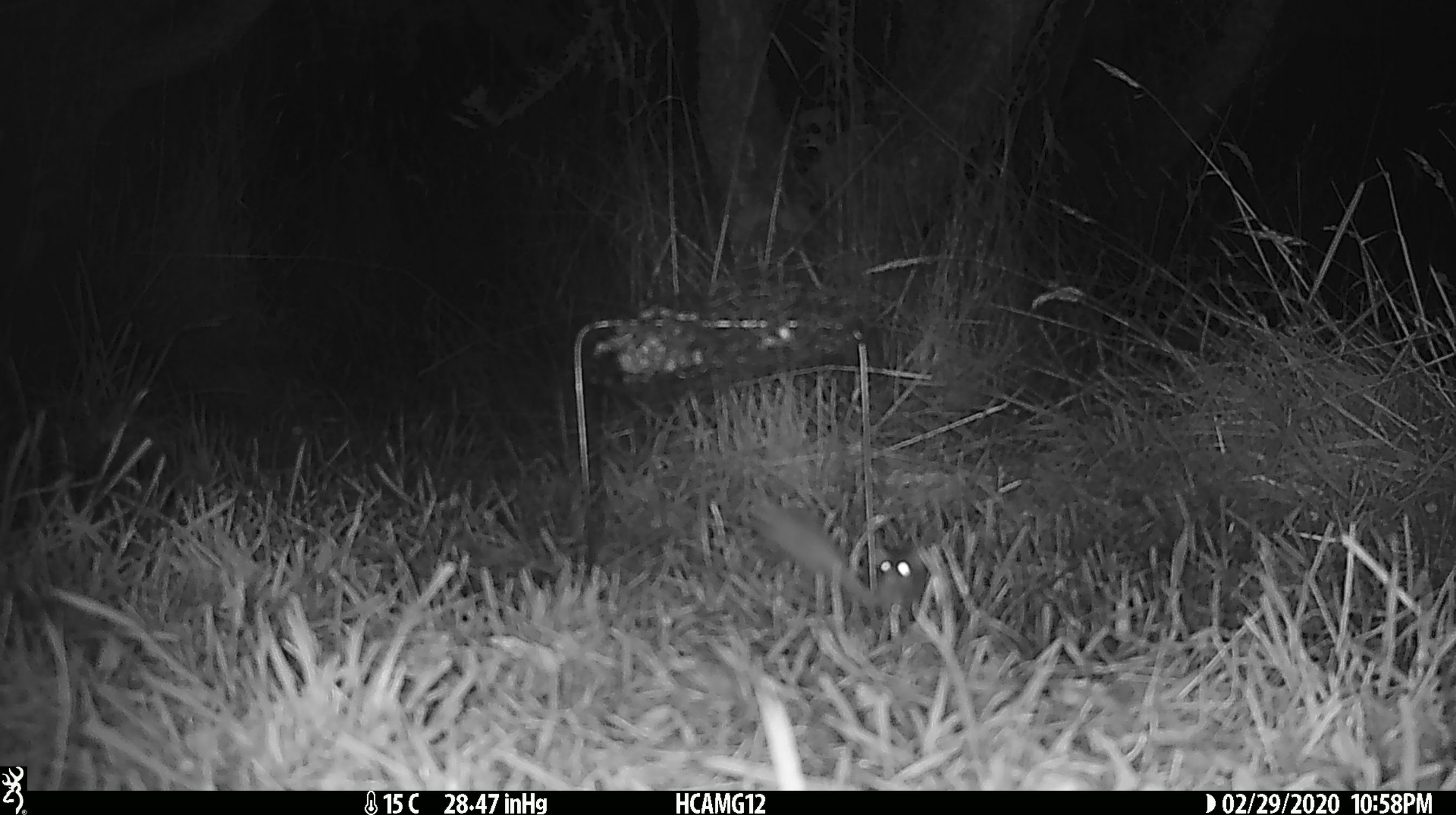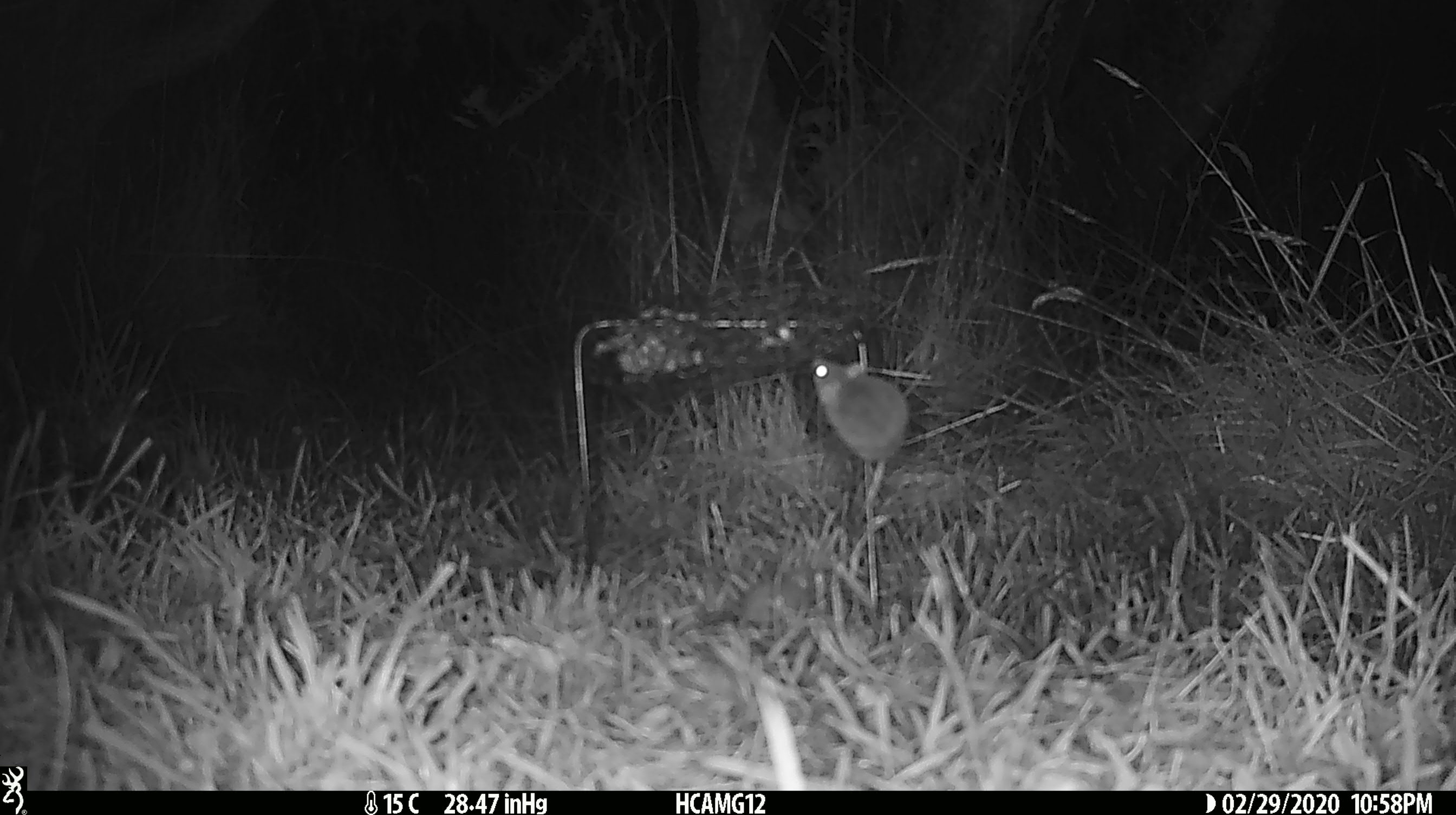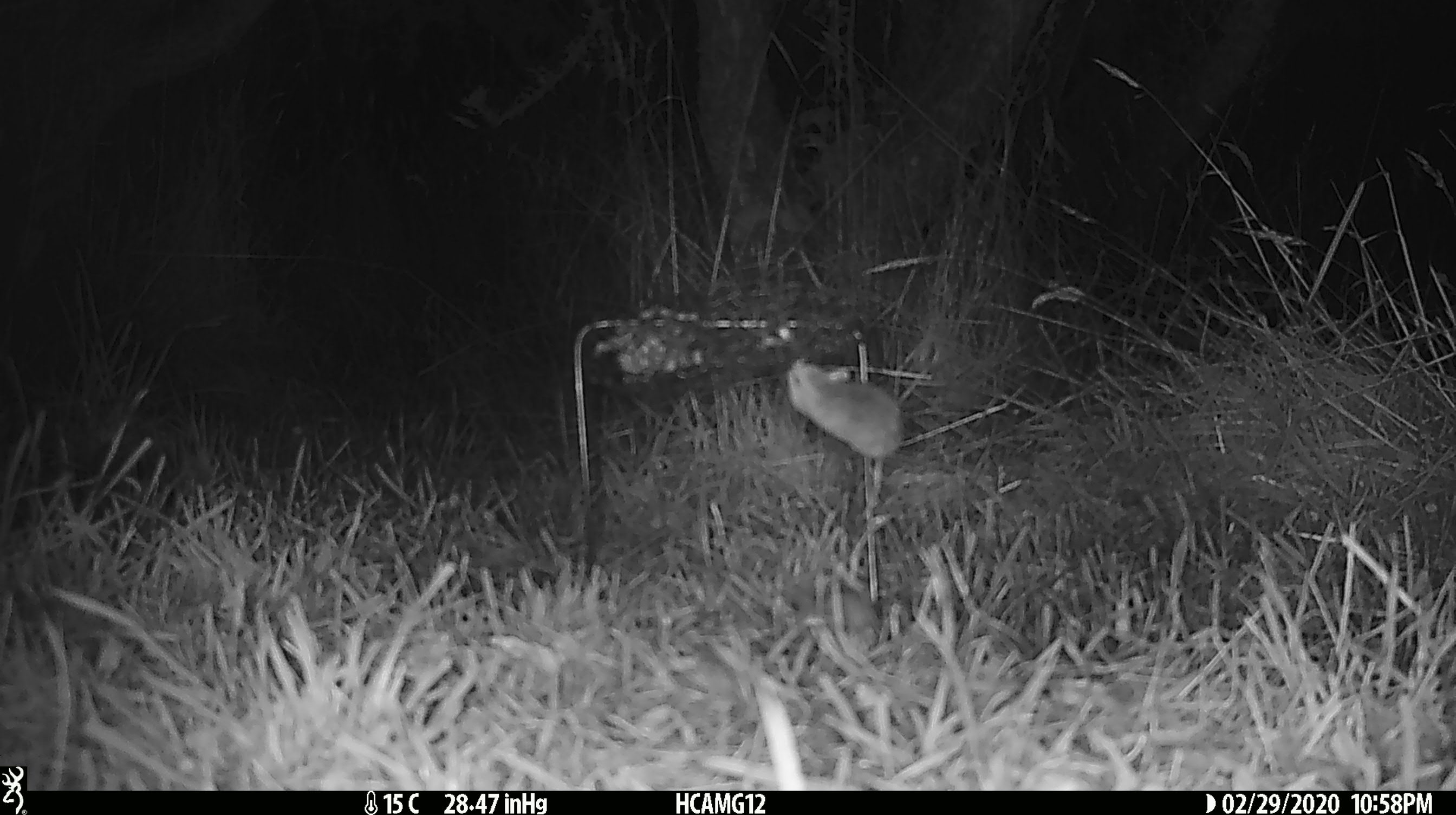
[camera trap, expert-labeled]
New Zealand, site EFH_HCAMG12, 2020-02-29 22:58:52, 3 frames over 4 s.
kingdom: Animalia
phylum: Chordata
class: Mammalia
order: Rodentia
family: Muridae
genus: Mus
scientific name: Mus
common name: mouse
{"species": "mouse (Mus)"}